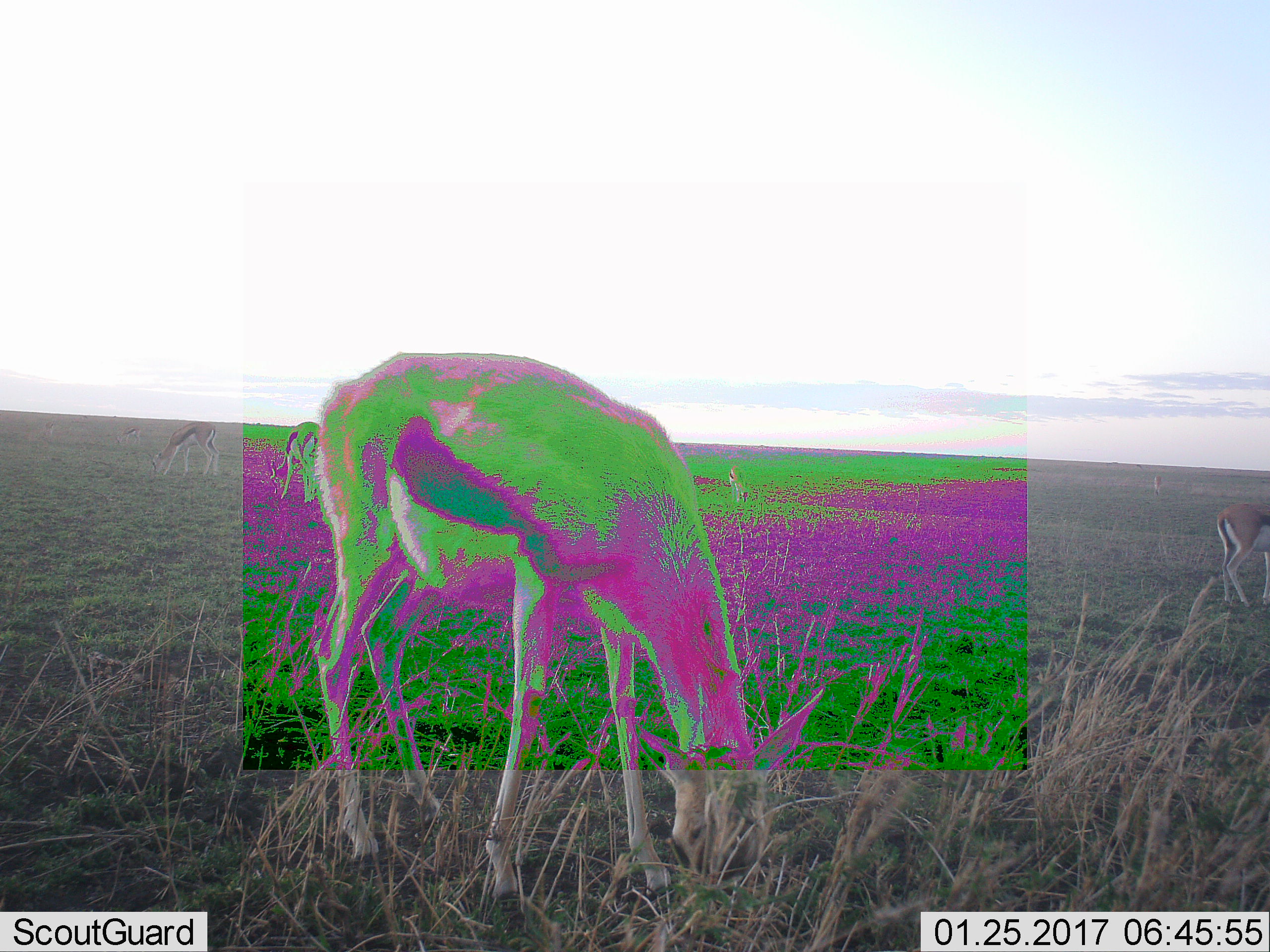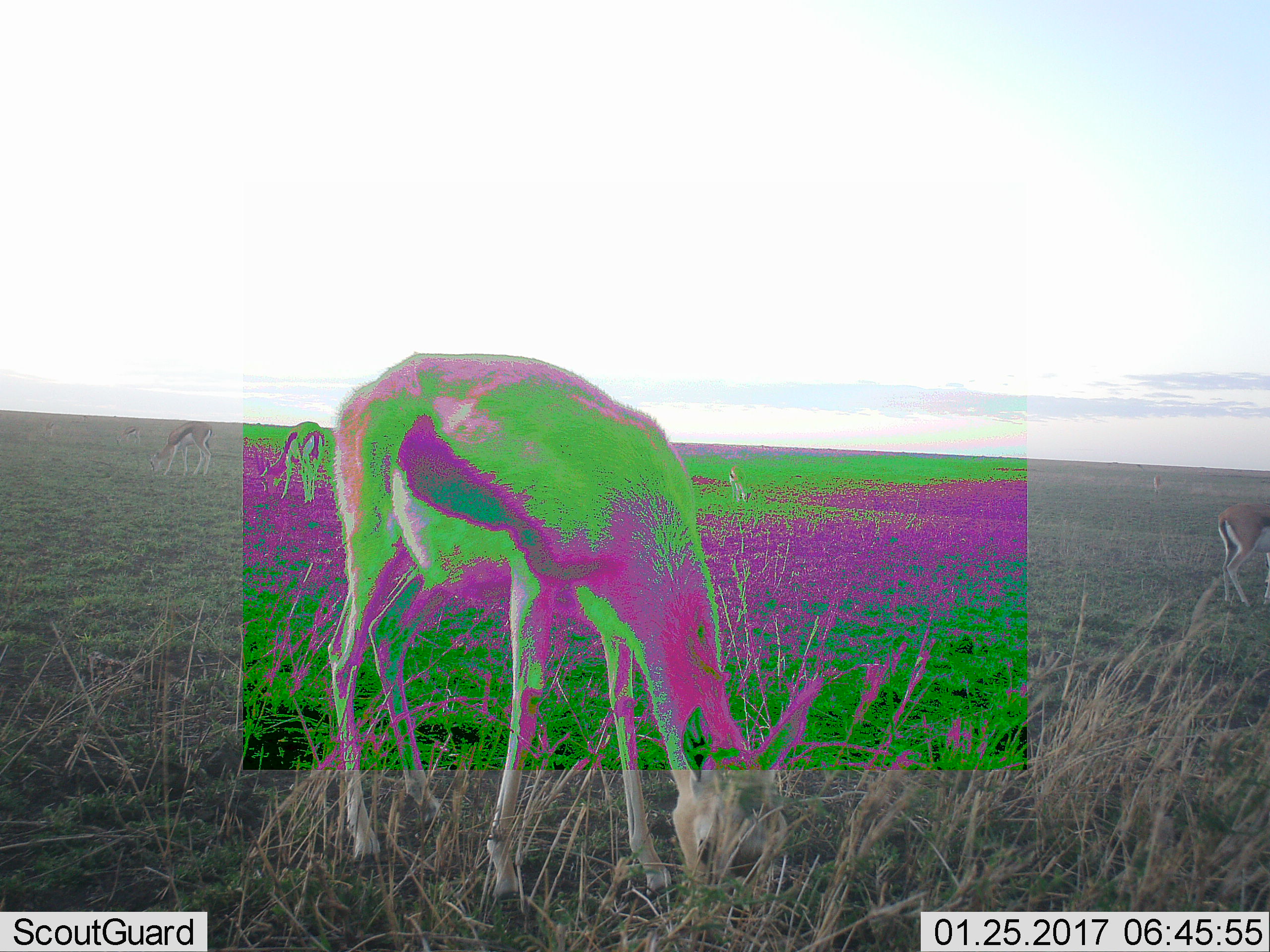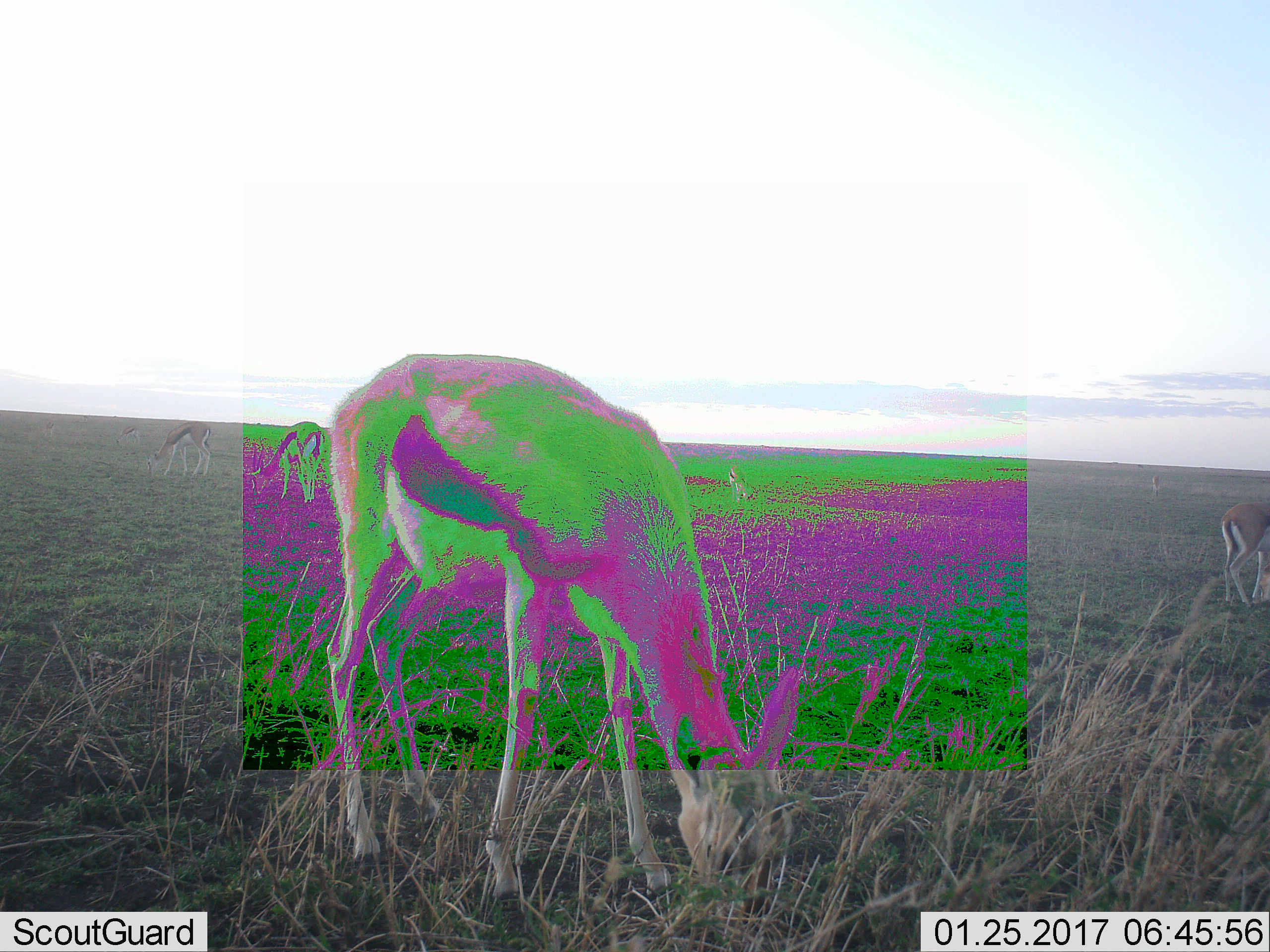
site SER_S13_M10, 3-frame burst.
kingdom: Animalia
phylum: Chordata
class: Mammalia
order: Artiodactyla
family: Bovidae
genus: Eudorcas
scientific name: Eudorcas thomsonii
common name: thomson's gazelle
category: gazellethomsons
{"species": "gazellethomsons (thomson's gazelle) (Eudorcas thomsonii)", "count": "7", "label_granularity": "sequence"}